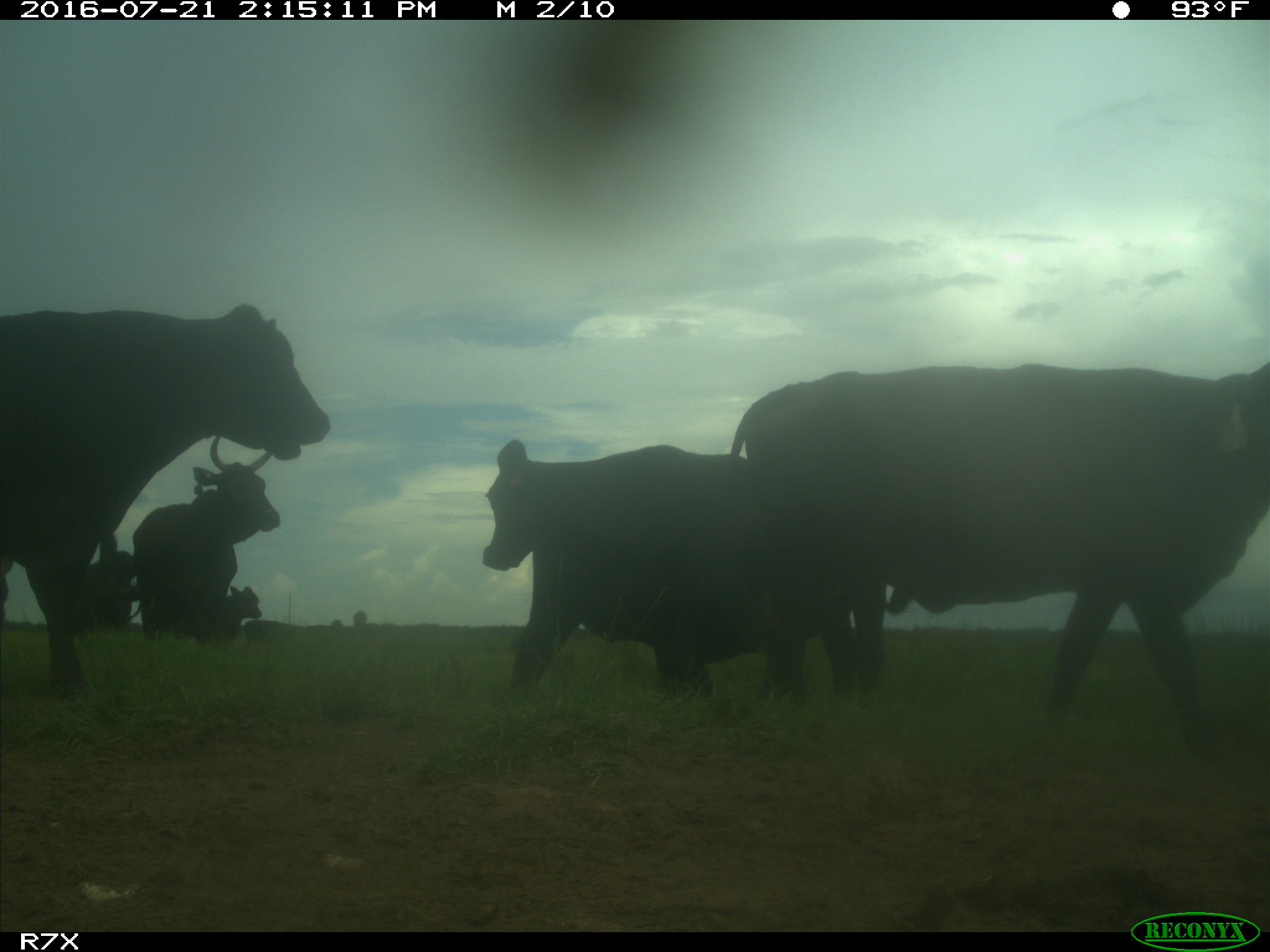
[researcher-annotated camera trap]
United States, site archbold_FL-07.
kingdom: Animalia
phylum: Chordata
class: Mammalia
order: Artiodactyla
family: Bovidae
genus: Bos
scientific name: Bos taurus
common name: domestic cow